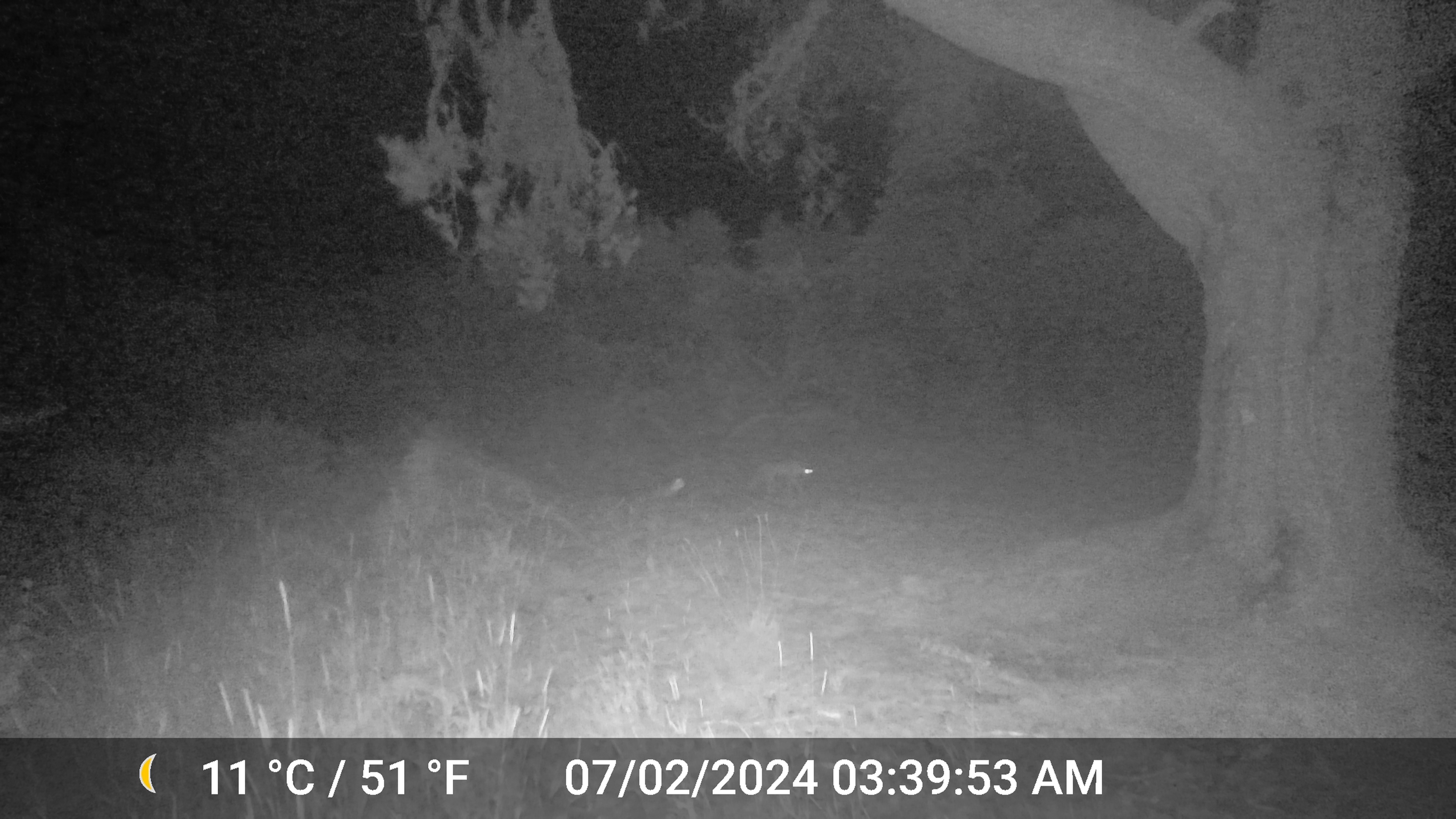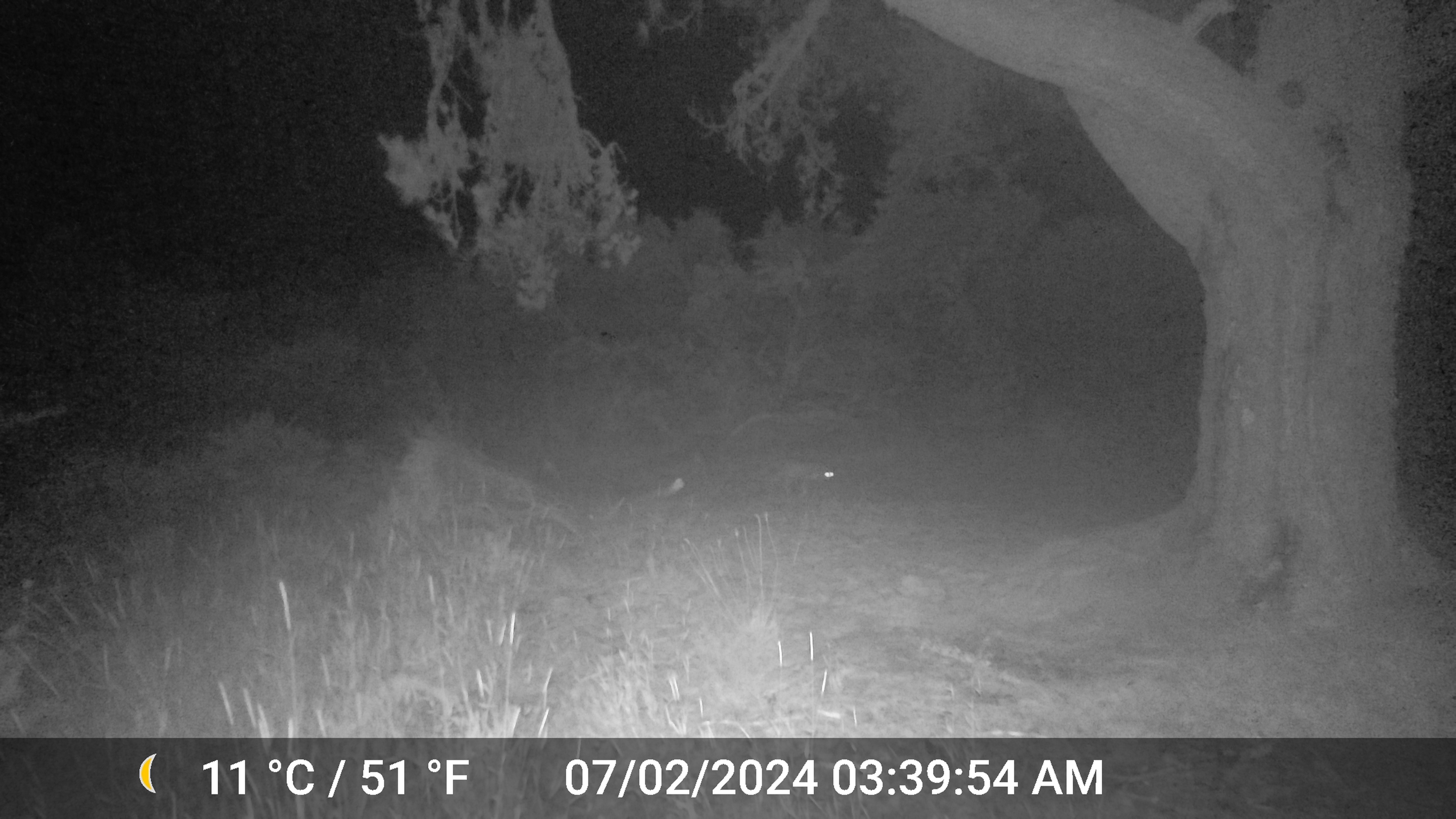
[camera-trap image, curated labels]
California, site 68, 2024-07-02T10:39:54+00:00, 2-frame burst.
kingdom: Animalia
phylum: Chordata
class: Mammalia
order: Carnivora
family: Felidae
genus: Lynx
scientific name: Lynx rufus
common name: bobcat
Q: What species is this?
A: Bobcat (Lynx rufus).